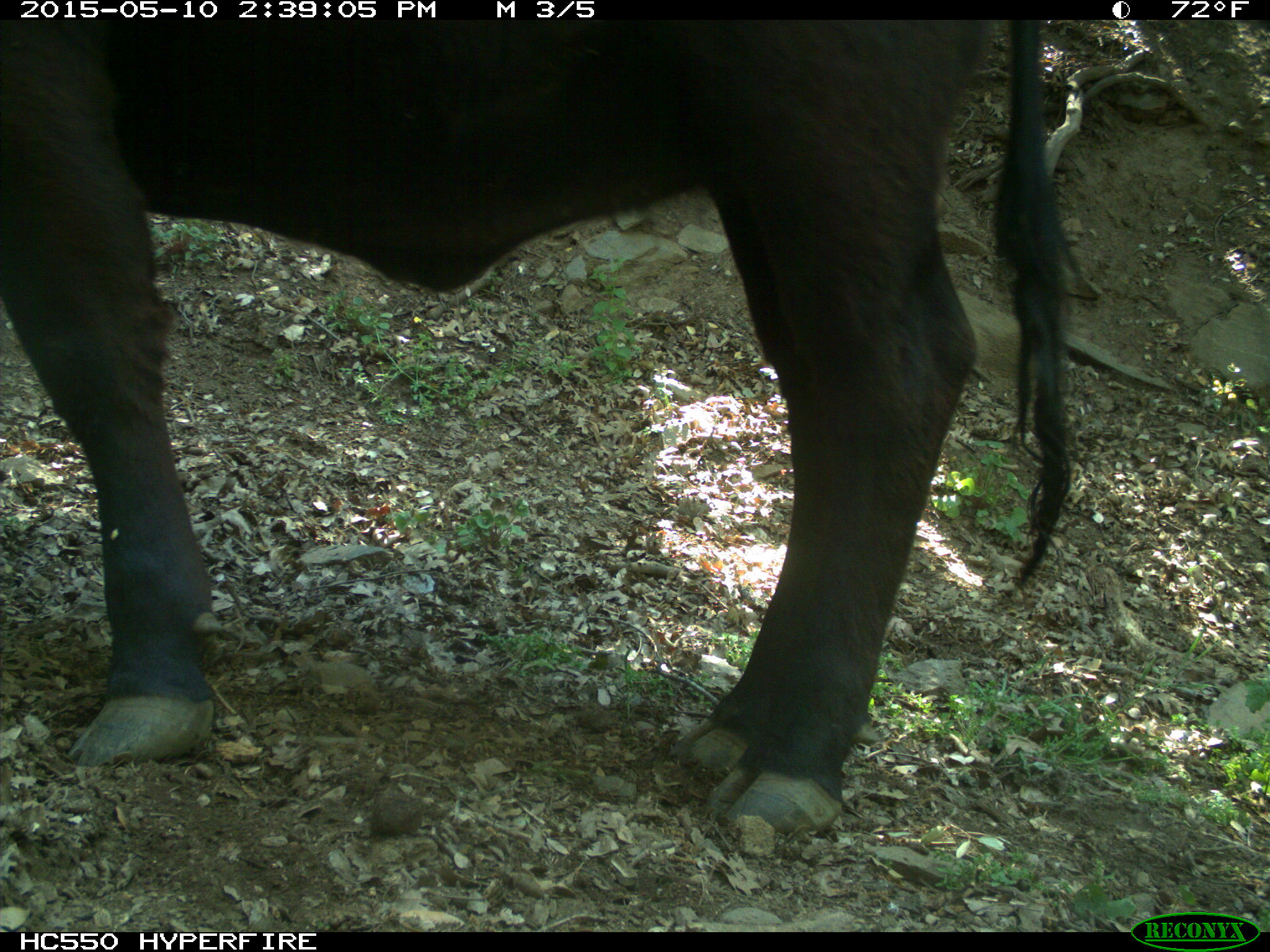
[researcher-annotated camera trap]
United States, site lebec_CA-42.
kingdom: Animalia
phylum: Chordata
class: Mammalia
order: Artiodactyla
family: Bovidae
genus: Bos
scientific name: Bos taurus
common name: domestic cow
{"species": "Bos taurus (domestic cow)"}